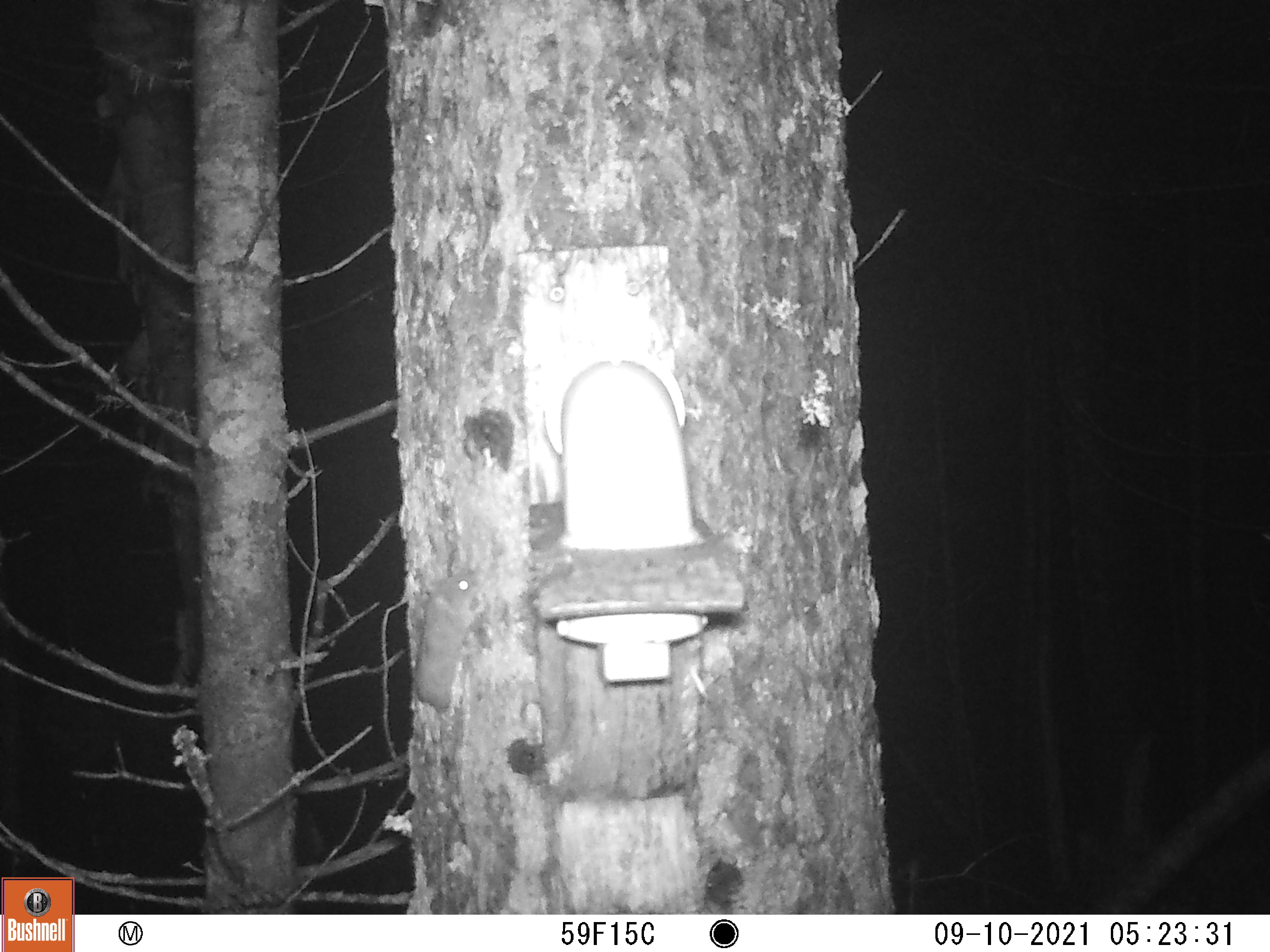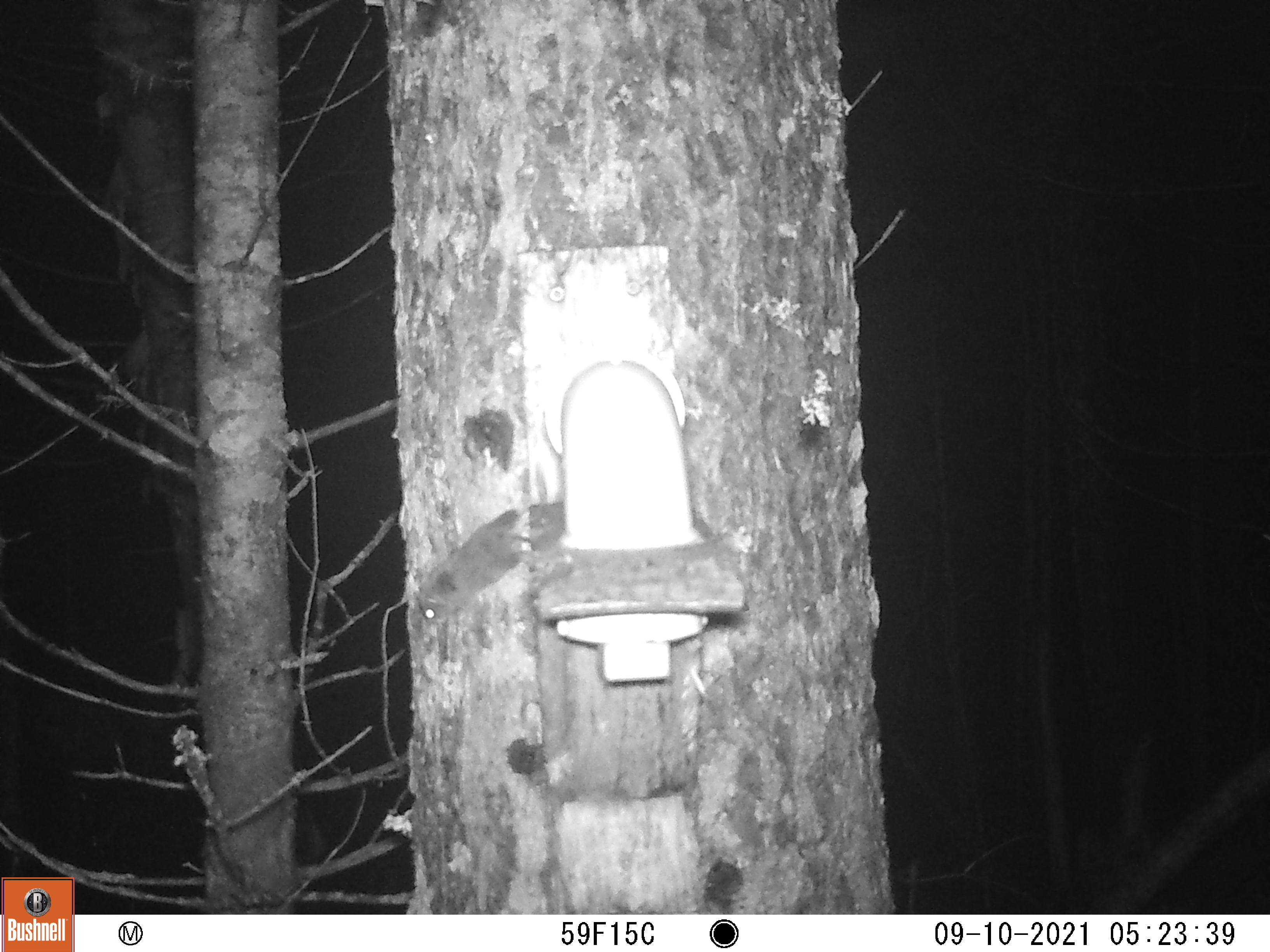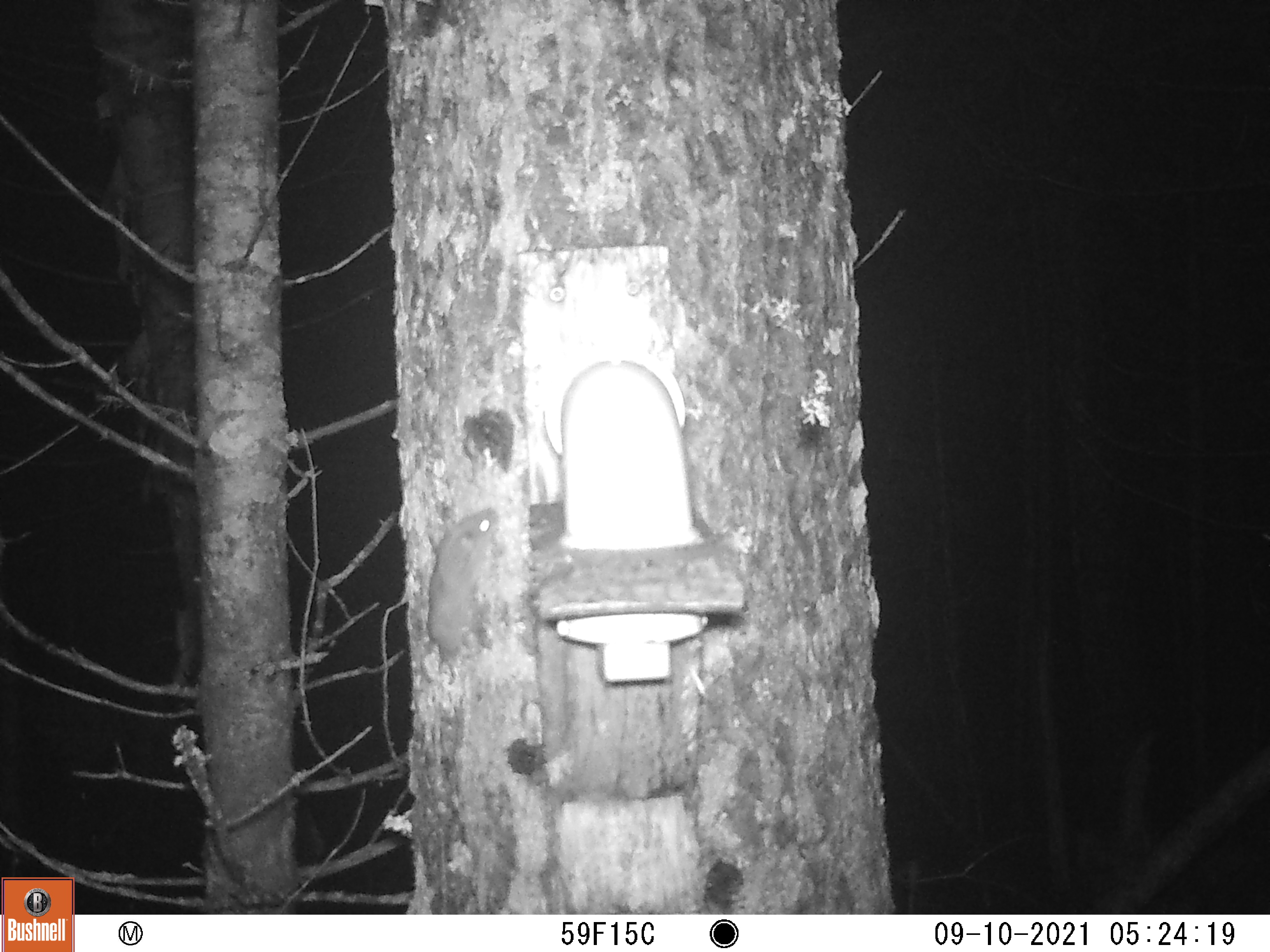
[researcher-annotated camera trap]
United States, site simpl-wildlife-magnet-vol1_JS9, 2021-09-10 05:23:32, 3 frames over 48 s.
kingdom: Animalia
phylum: Chordata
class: Mammalia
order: Rodentia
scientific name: Rodentia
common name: mouse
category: mouse sp.